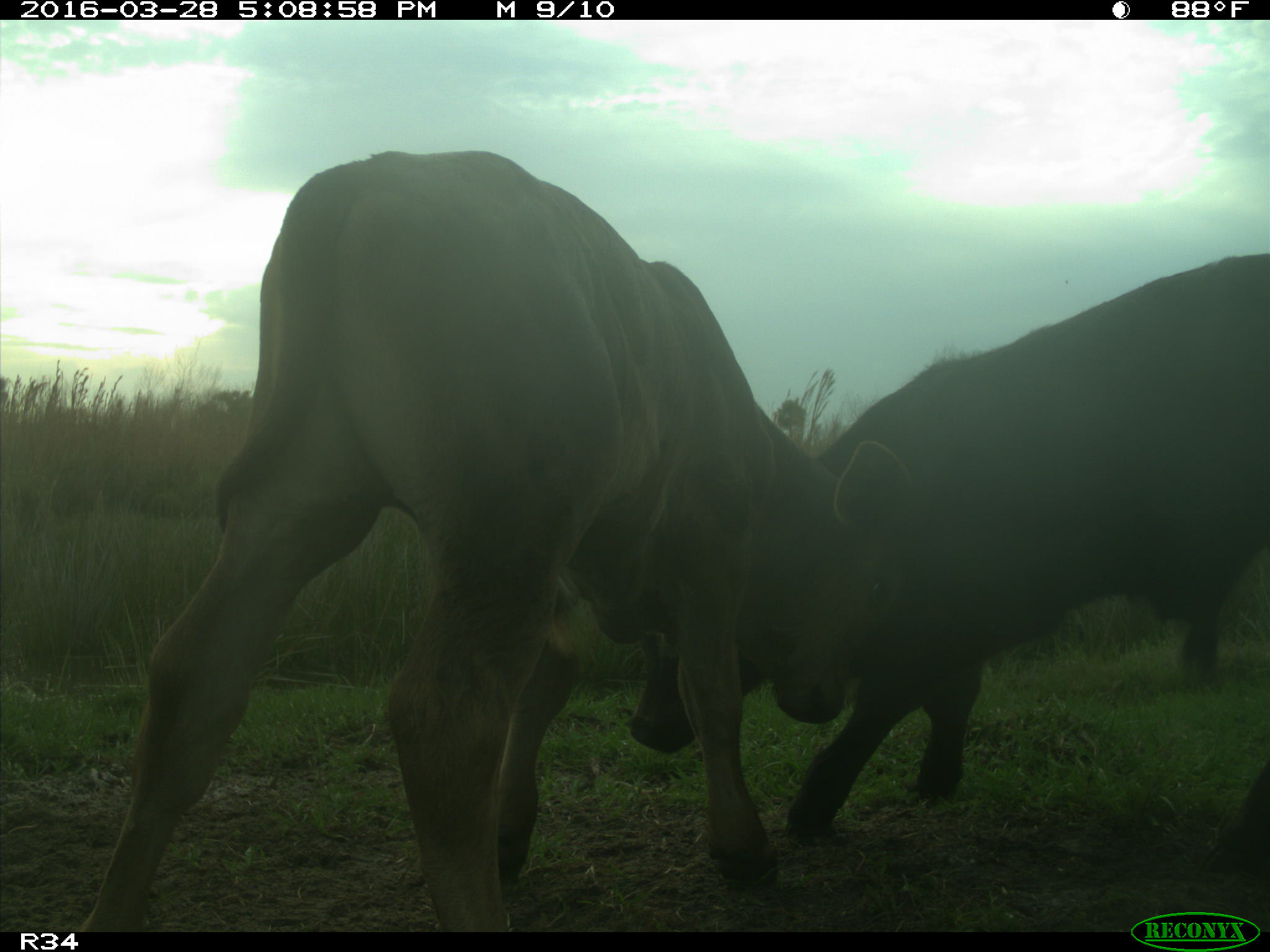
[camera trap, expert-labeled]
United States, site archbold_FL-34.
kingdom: Animalia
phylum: Chordata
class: Mammalia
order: Artiodactyla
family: Bovidae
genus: Bos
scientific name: Bos taurus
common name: domestic cow